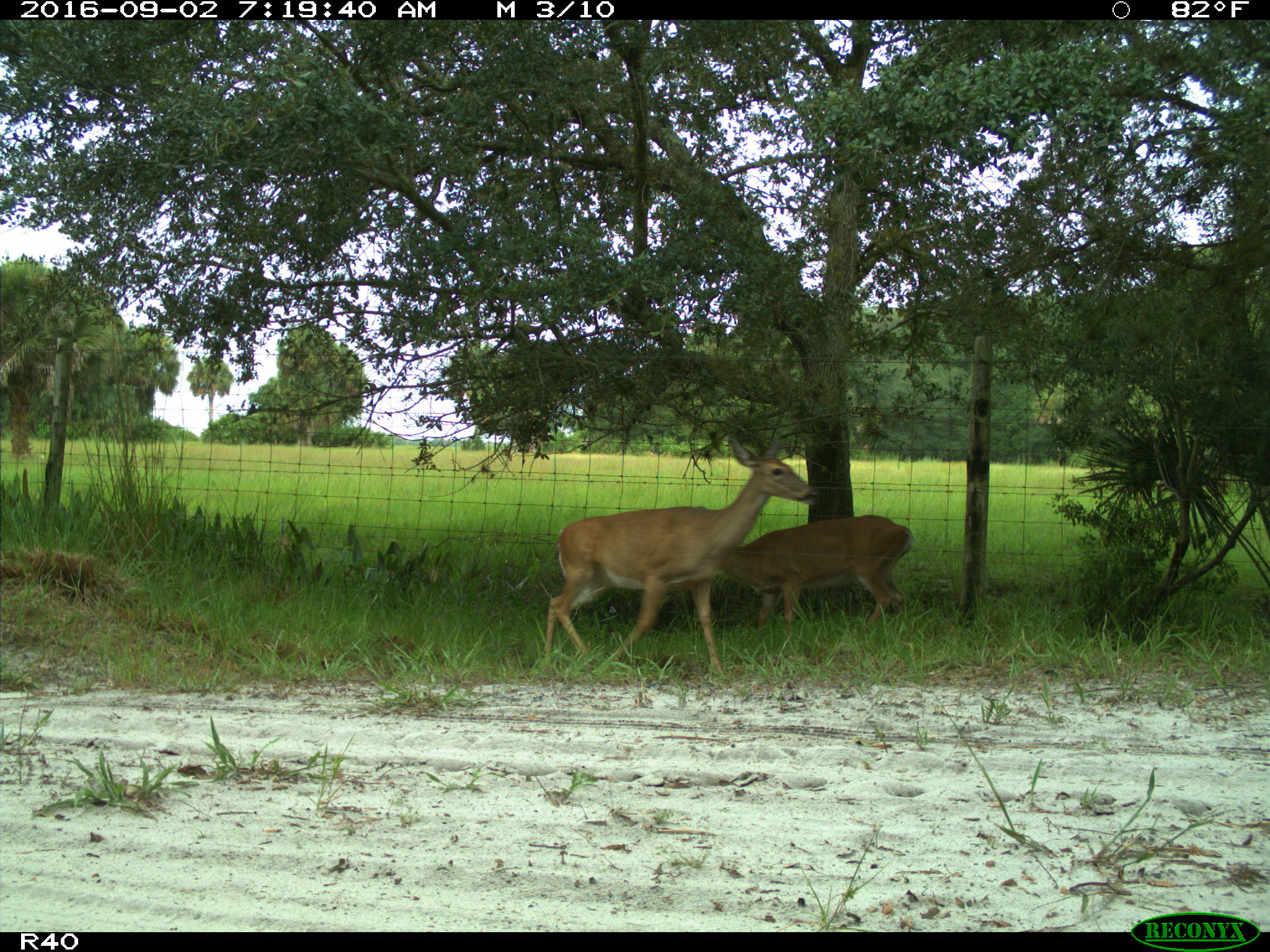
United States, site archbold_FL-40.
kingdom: Animalia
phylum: Chordata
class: Mammalia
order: Artiodactyla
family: Cervidae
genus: Odocoileus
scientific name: Odocoileus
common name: deer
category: unidentified deer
Unidentified deer (deer) (Odocoileus).